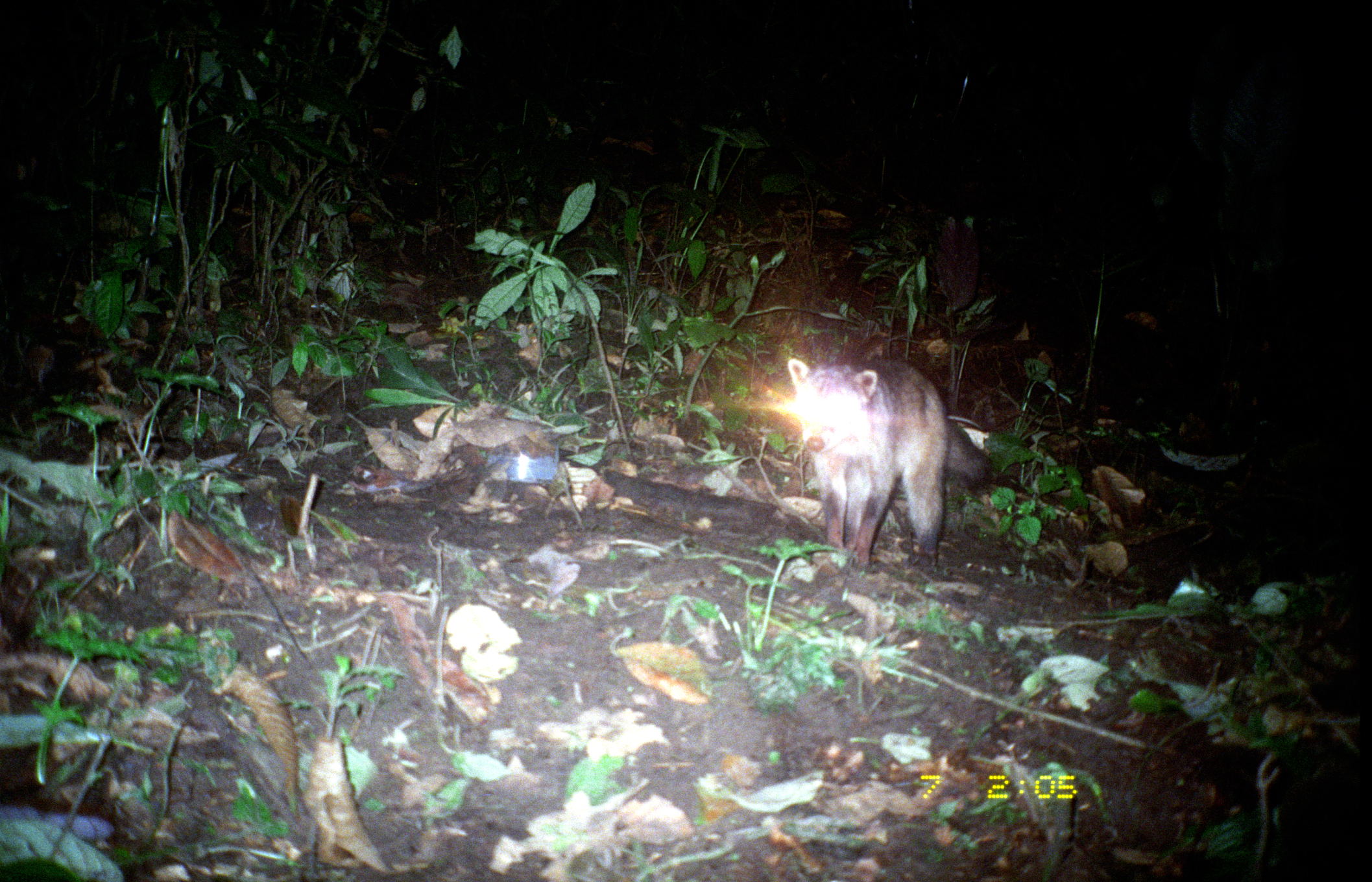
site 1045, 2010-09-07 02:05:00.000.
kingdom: Animalia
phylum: Chordata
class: Mammalia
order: Carnivora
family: Procyonidae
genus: Procyon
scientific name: Procyon cancrivorus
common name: crab-eating raccoon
Procyon cancrivorus (crab-eating raccoon).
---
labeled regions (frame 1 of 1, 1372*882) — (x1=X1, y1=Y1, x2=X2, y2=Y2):
procyon cancrivorus: (x1=788, y1=358, x2=994, y2=566)